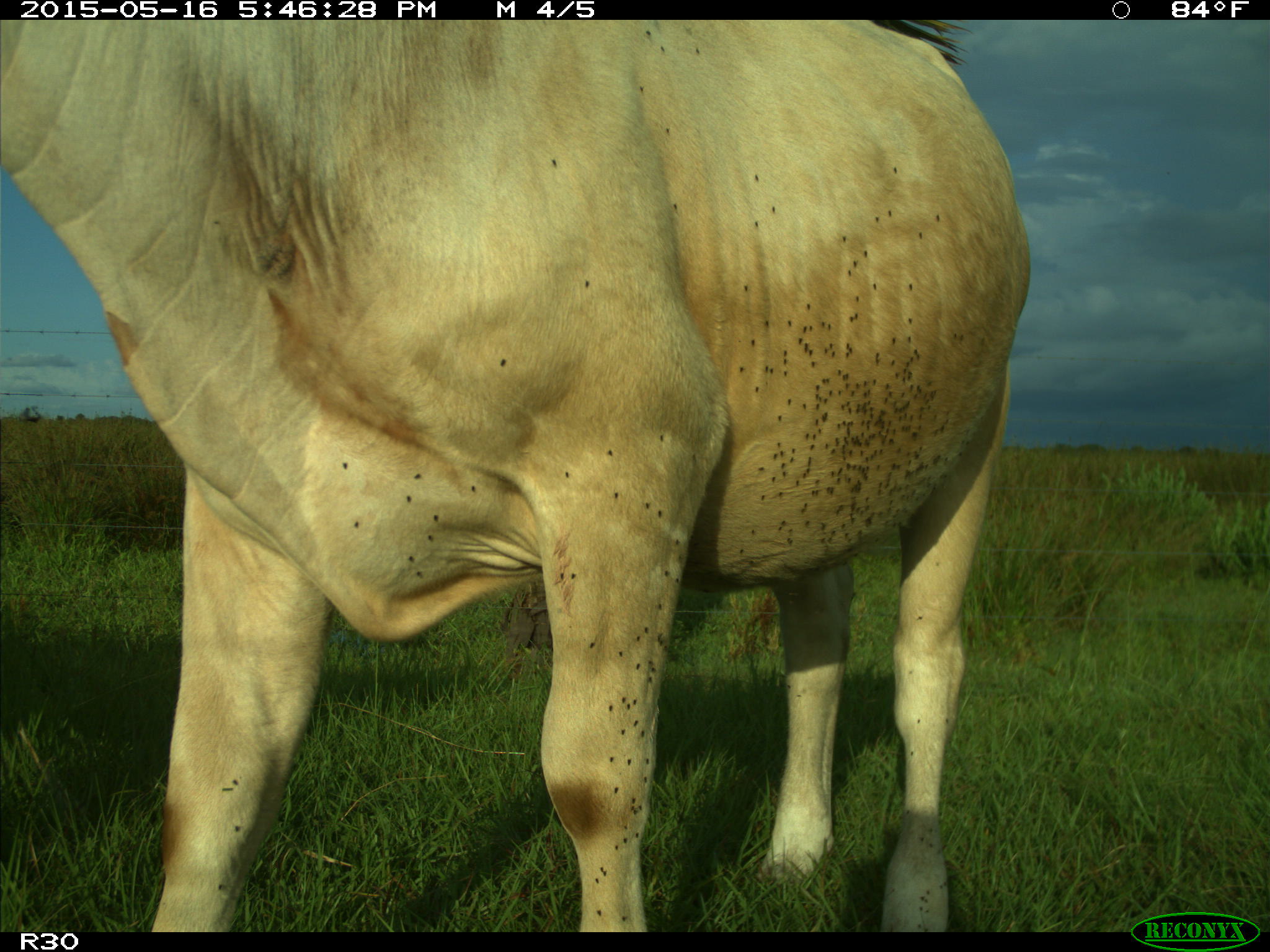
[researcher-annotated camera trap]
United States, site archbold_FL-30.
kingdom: Animalia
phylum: Chordata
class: Mammalia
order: Artiodactyla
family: Bovidae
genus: Bos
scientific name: Bos taurus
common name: domestic cow